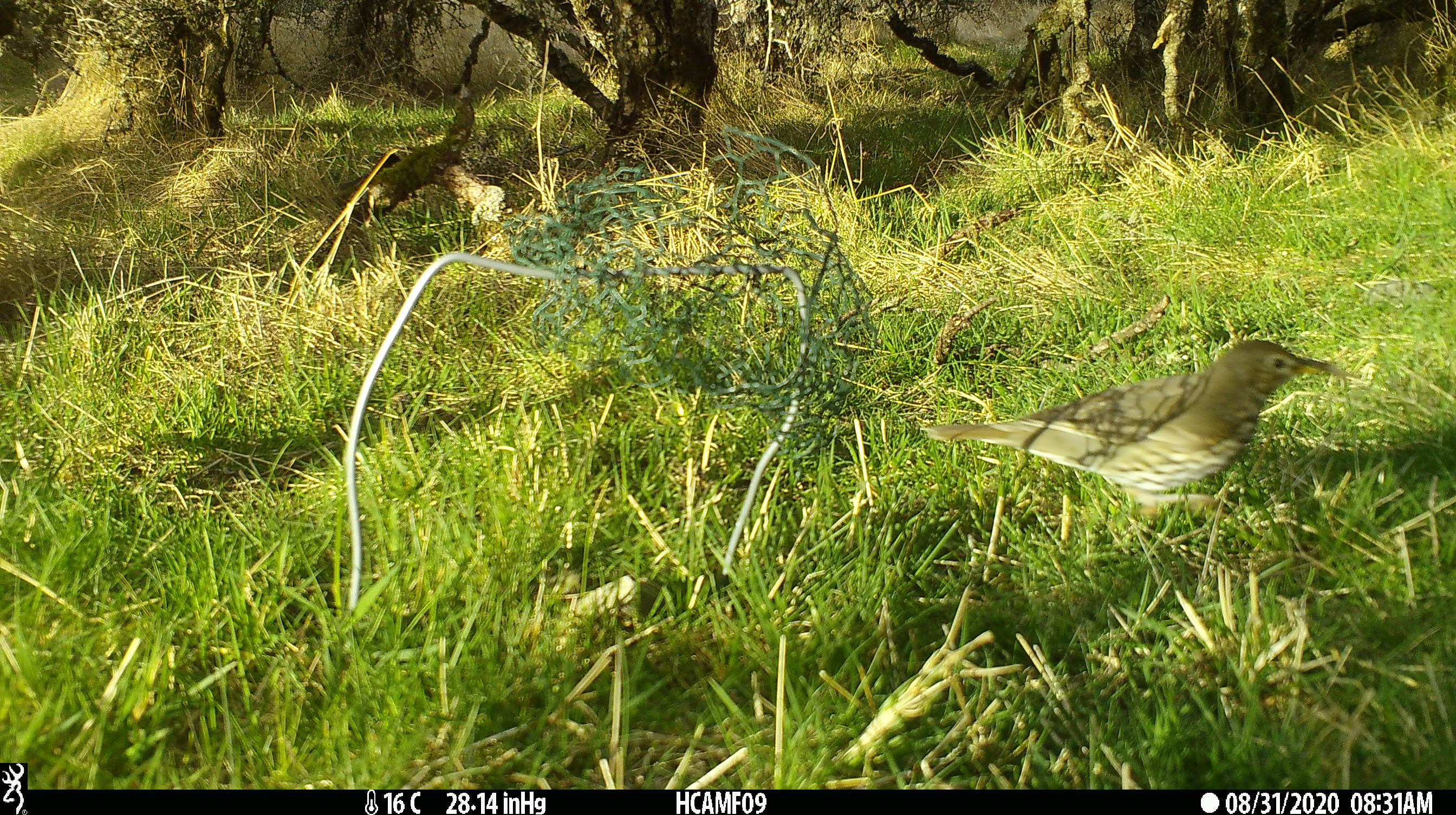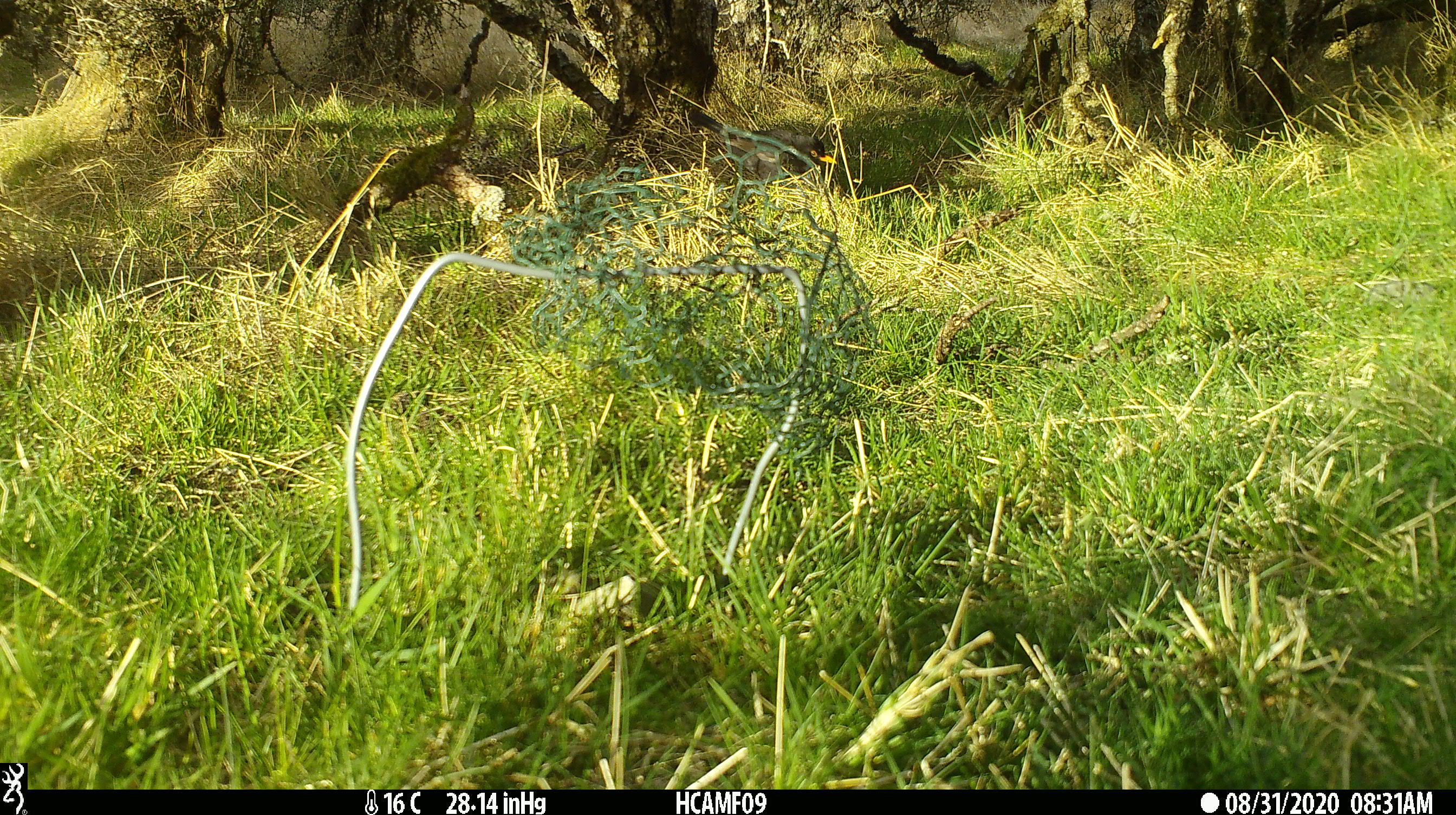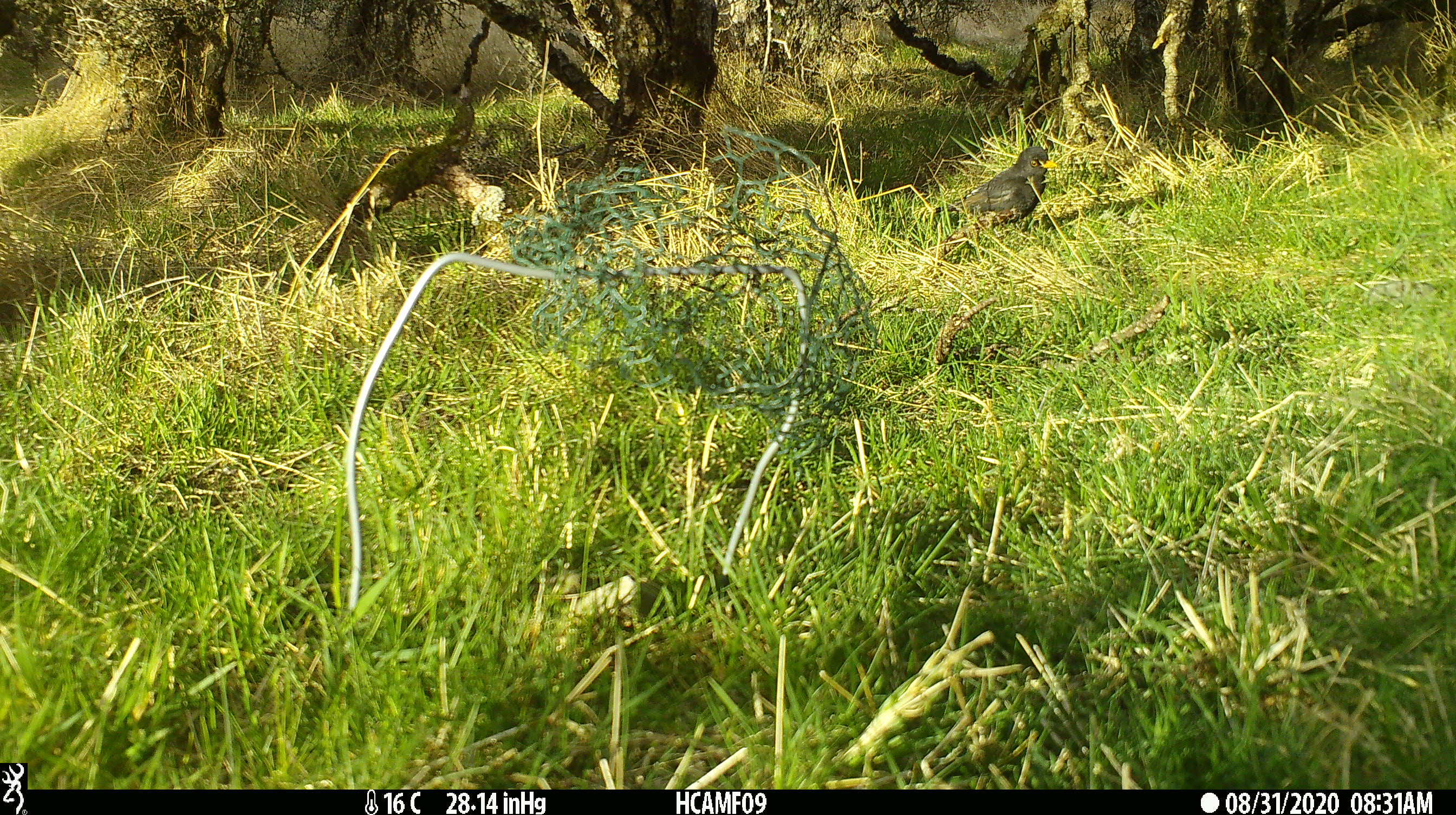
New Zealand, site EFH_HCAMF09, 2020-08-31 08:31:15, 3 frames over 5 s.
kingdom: Animalia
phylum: Chordata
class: Aves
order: Passeriformes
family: Turdidae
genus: Turdus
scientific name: Turdus philomelos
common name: song thrush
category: thrush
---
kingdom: Animalia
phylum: Chordata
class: Aves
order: Passeriformes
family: Turdidae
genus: Turdus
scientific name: Turdus merula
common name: eurasian blackbird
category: blackbird